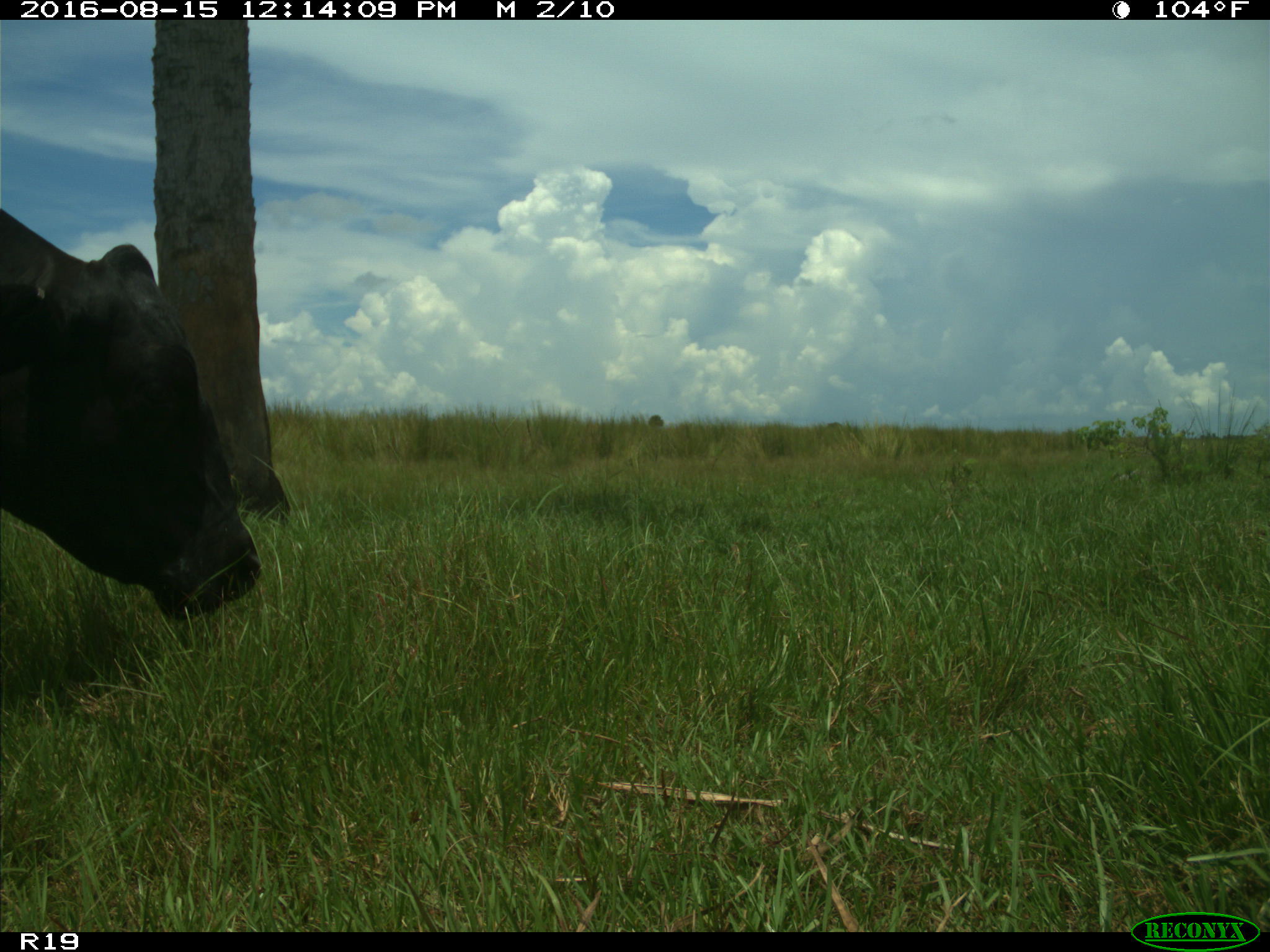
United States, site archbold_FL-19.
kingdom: Animalia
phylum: Chordata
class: Mammalia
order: Artiodactyla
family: Bovidae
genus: Bos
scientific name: Bos taurus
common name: domestic cow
Bos taurus (domestic cow).